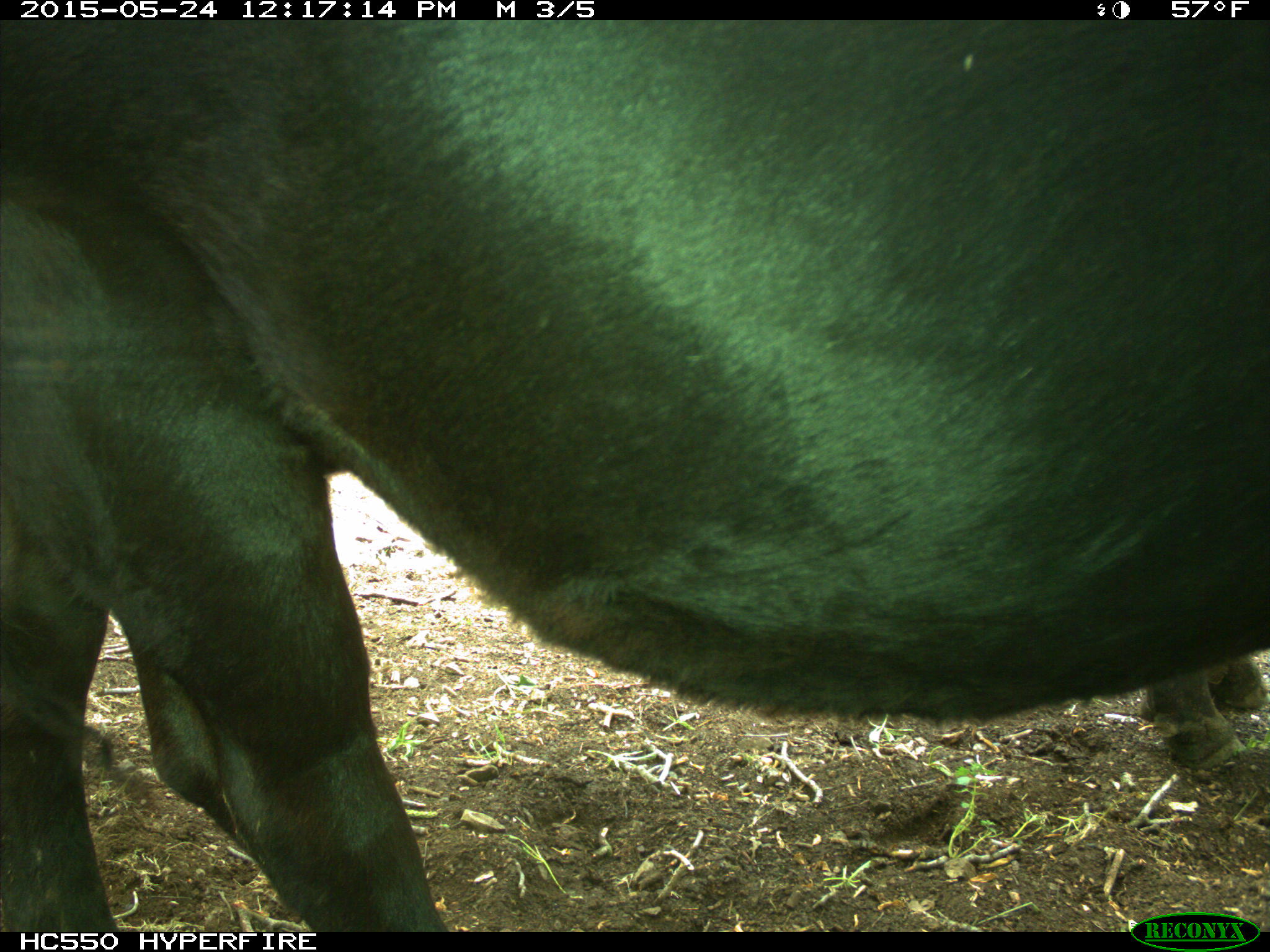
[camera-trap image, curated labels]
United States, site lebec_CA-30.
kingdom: Animalia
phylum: Chordata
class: Mammalia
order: Artiodactyla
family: Bovidae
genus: Bos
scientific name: Bos taurus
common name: domestic cow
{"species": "Bos taurus (domestic cow)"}